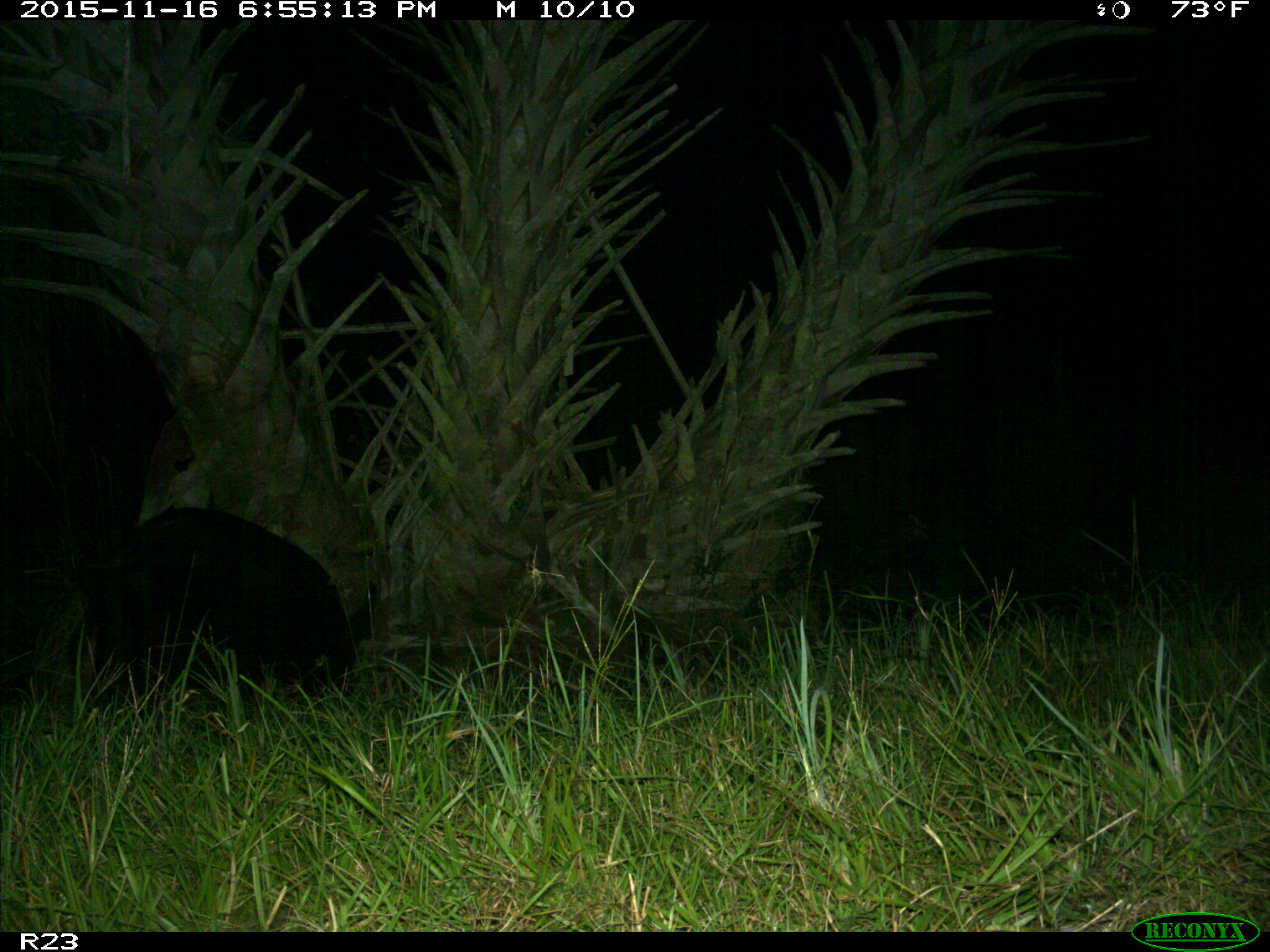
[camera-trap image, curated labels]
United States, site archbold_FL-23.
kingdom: Animalia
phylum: Chordata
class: Mammalia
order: Artiodactyla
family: Suidae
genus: Sus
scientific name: Sus scrofa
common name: wild boar